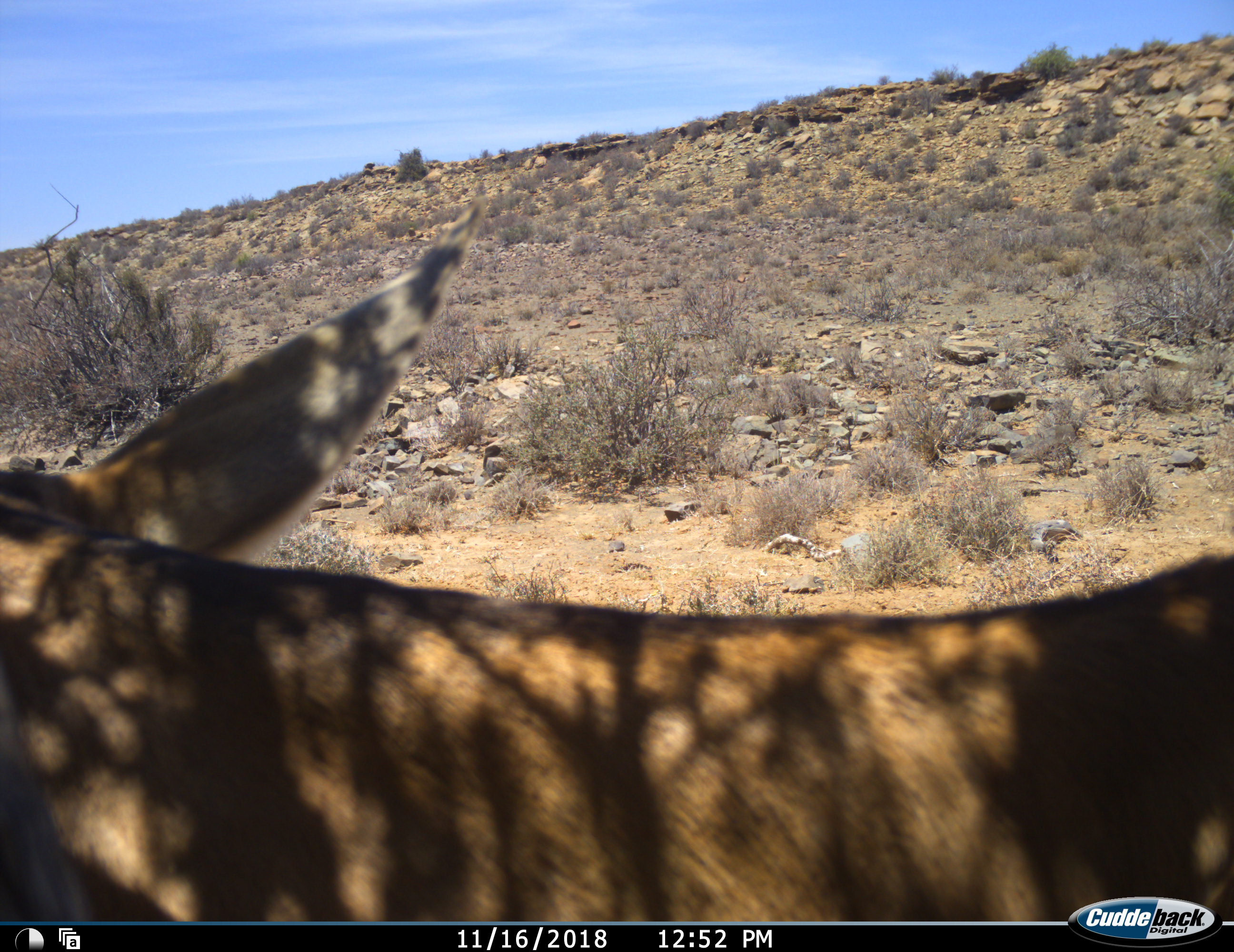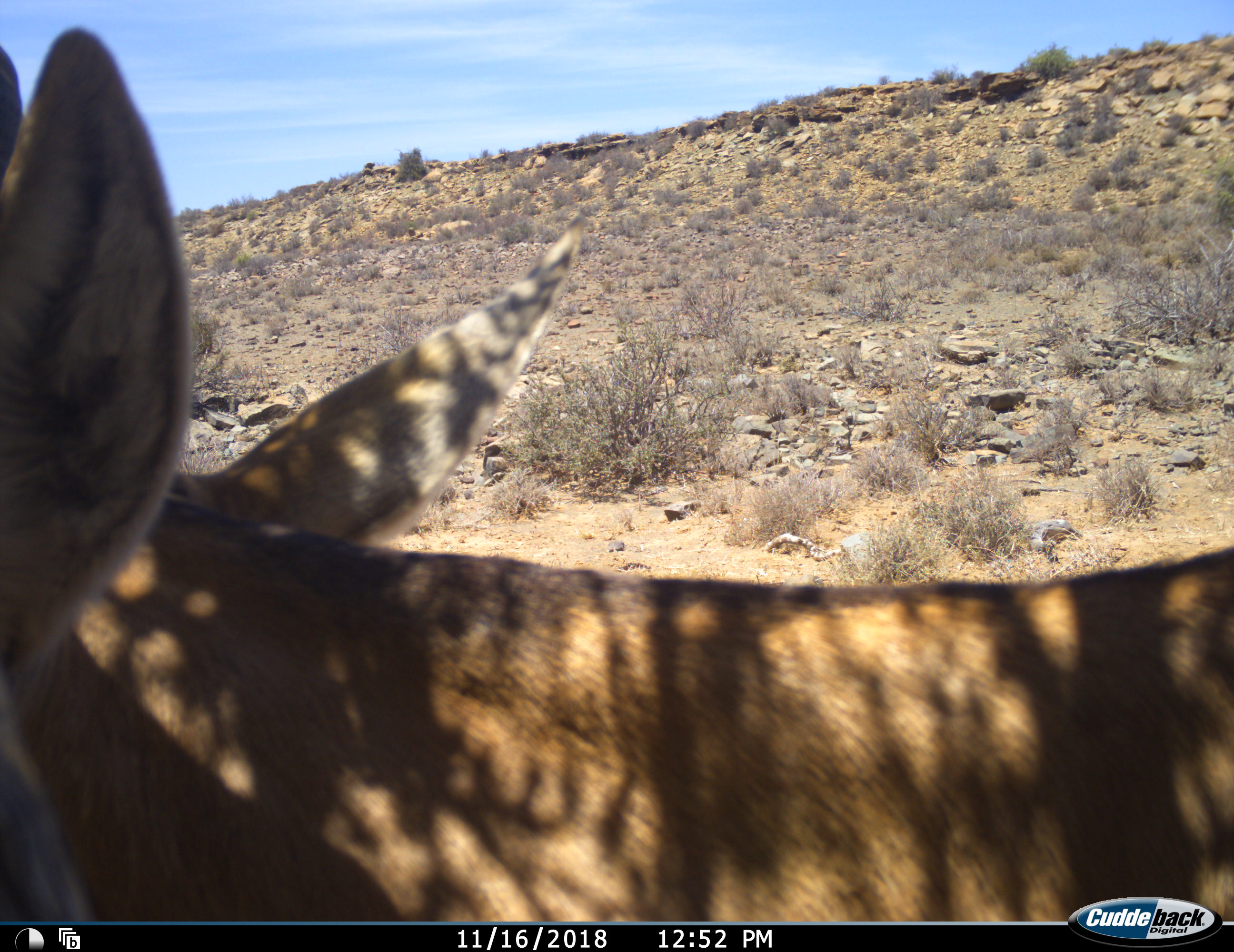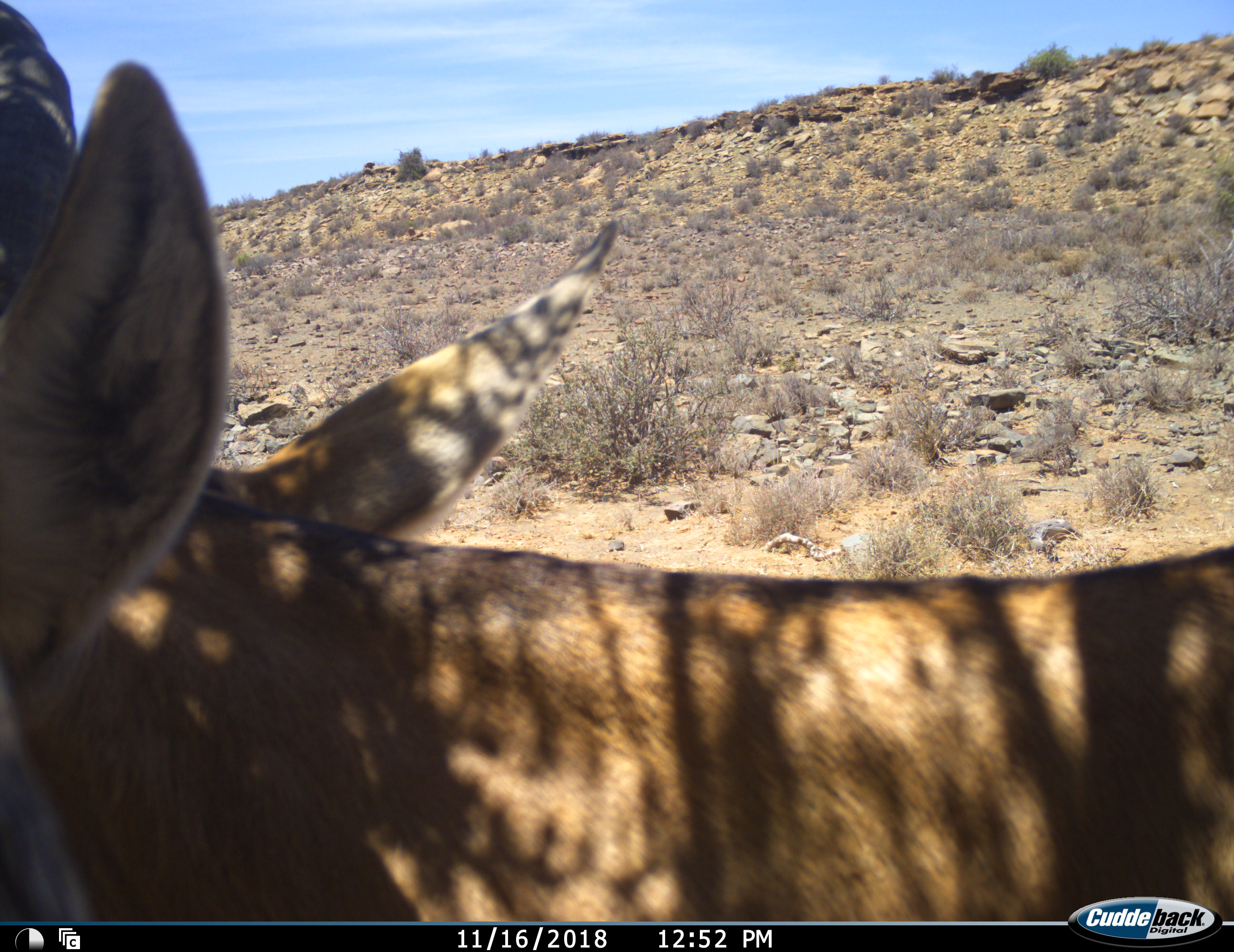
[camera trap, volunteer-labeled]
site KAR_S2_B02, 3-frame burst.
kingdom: Animalia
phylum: Chordata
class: Mammalia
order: Artiodactyla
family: Bovidae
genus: Alcelaphus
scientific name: Alcelaphus buselaphus caama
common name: red hartebeest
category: hartebeestred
Hartebeestred (red hartebeest) (Alcelaphus buselaphus caama), count 1. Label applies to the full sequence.